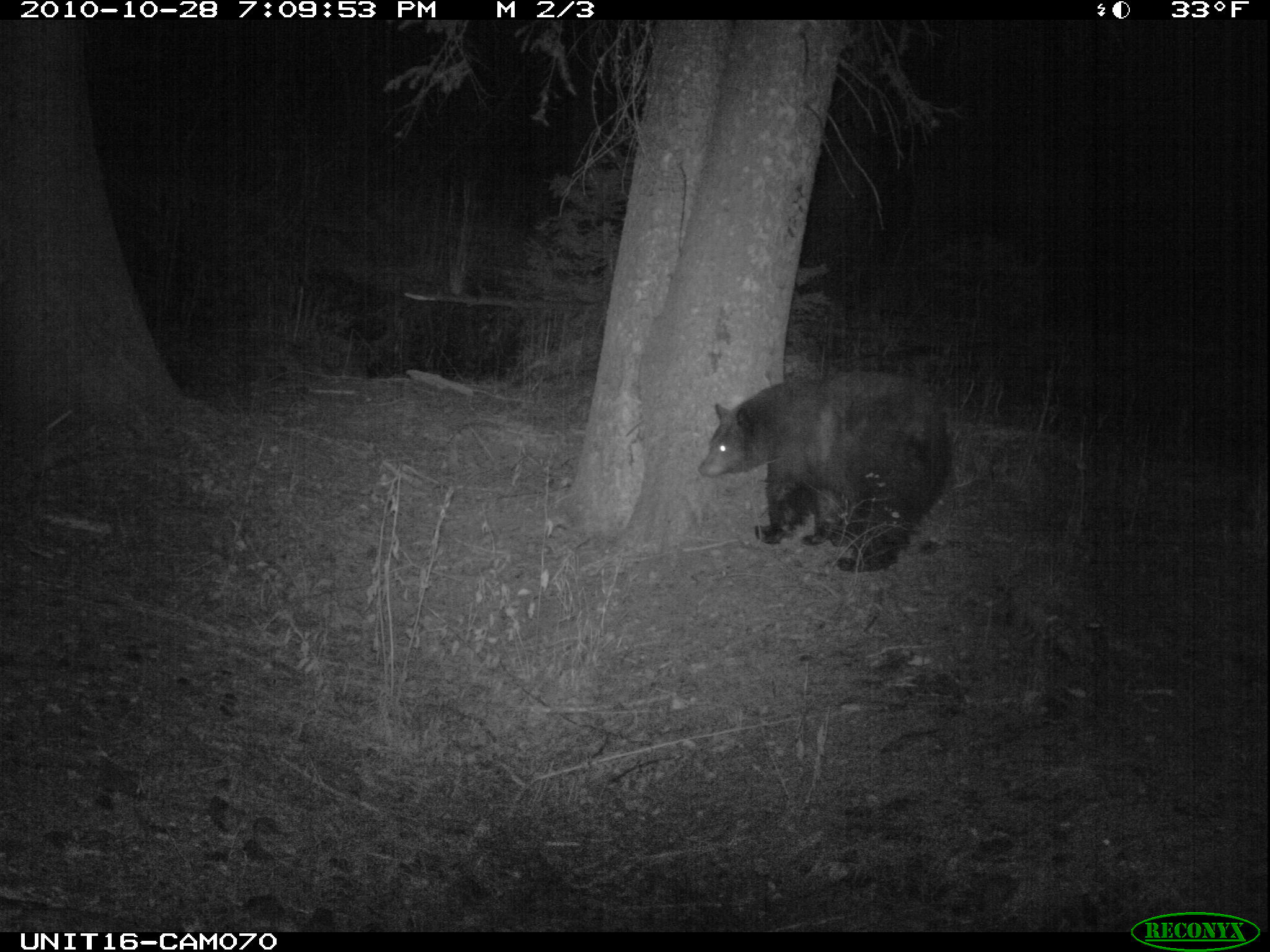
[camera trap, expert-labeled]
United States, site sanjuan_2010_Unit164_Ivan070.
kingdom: Animalia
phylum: Chordata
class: Mammalia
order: Carnivora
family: Ursidae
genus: Ursus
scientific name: Ursus americanus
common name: american black bear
Ursus americanus (american black bear).